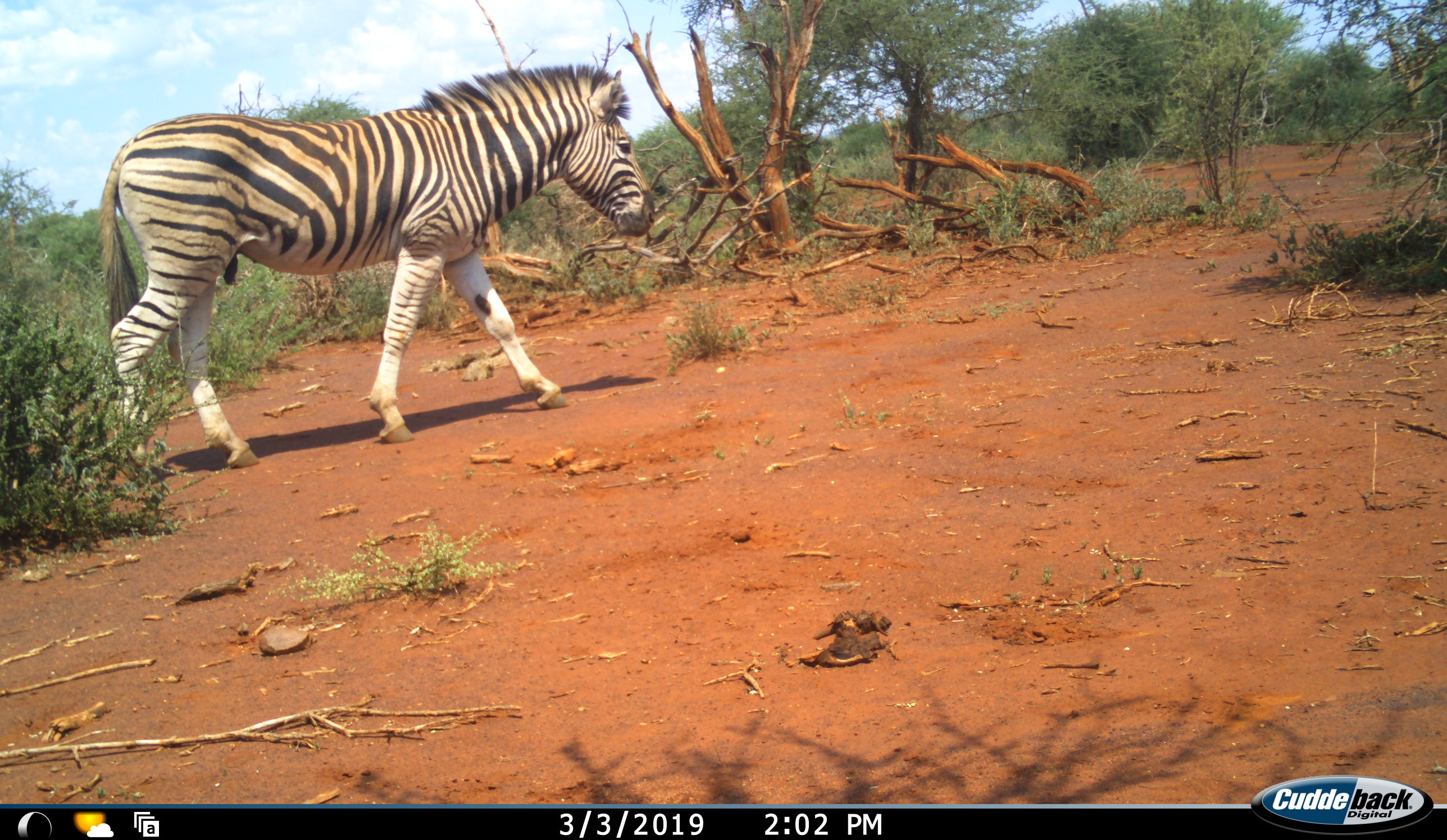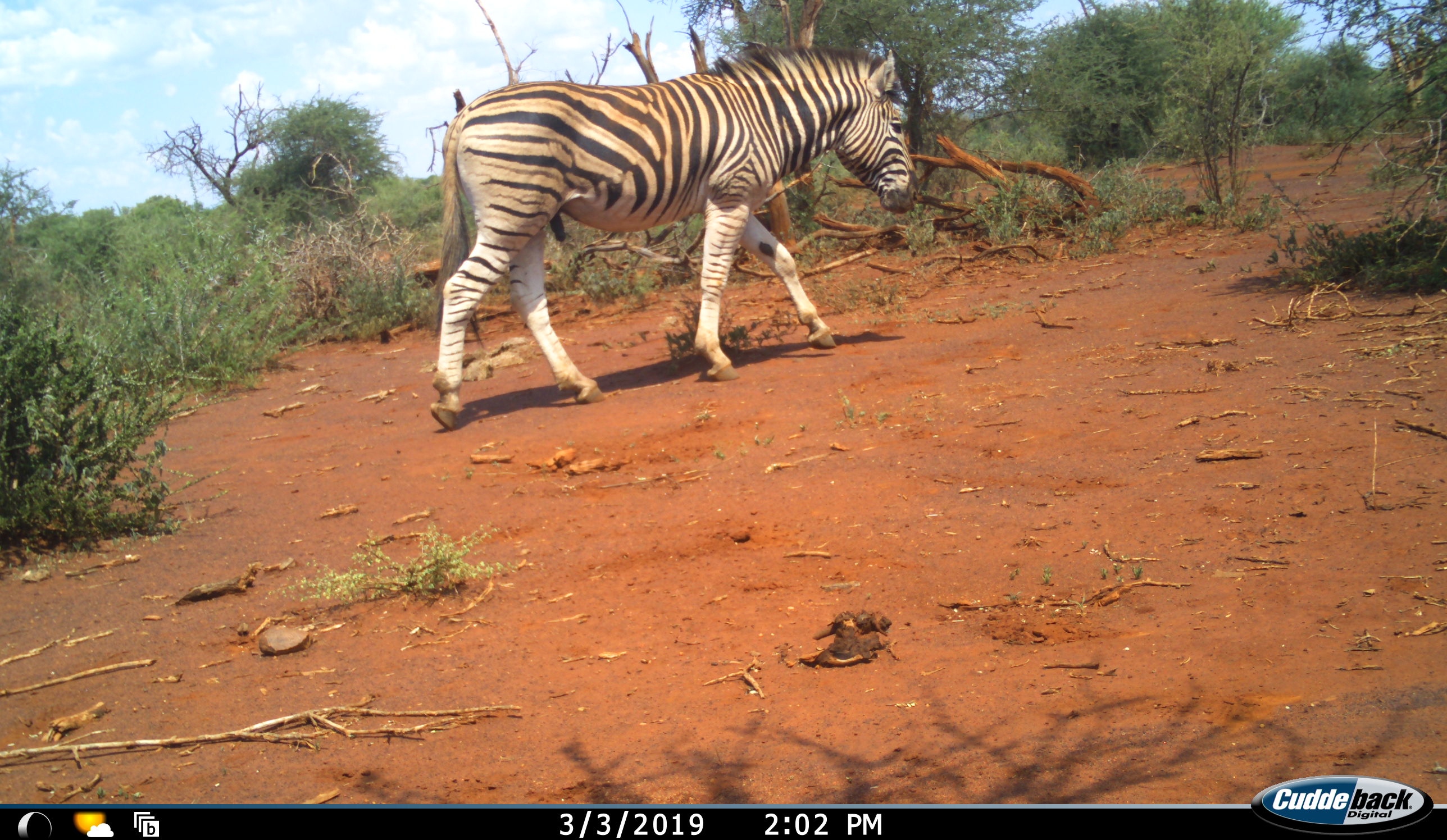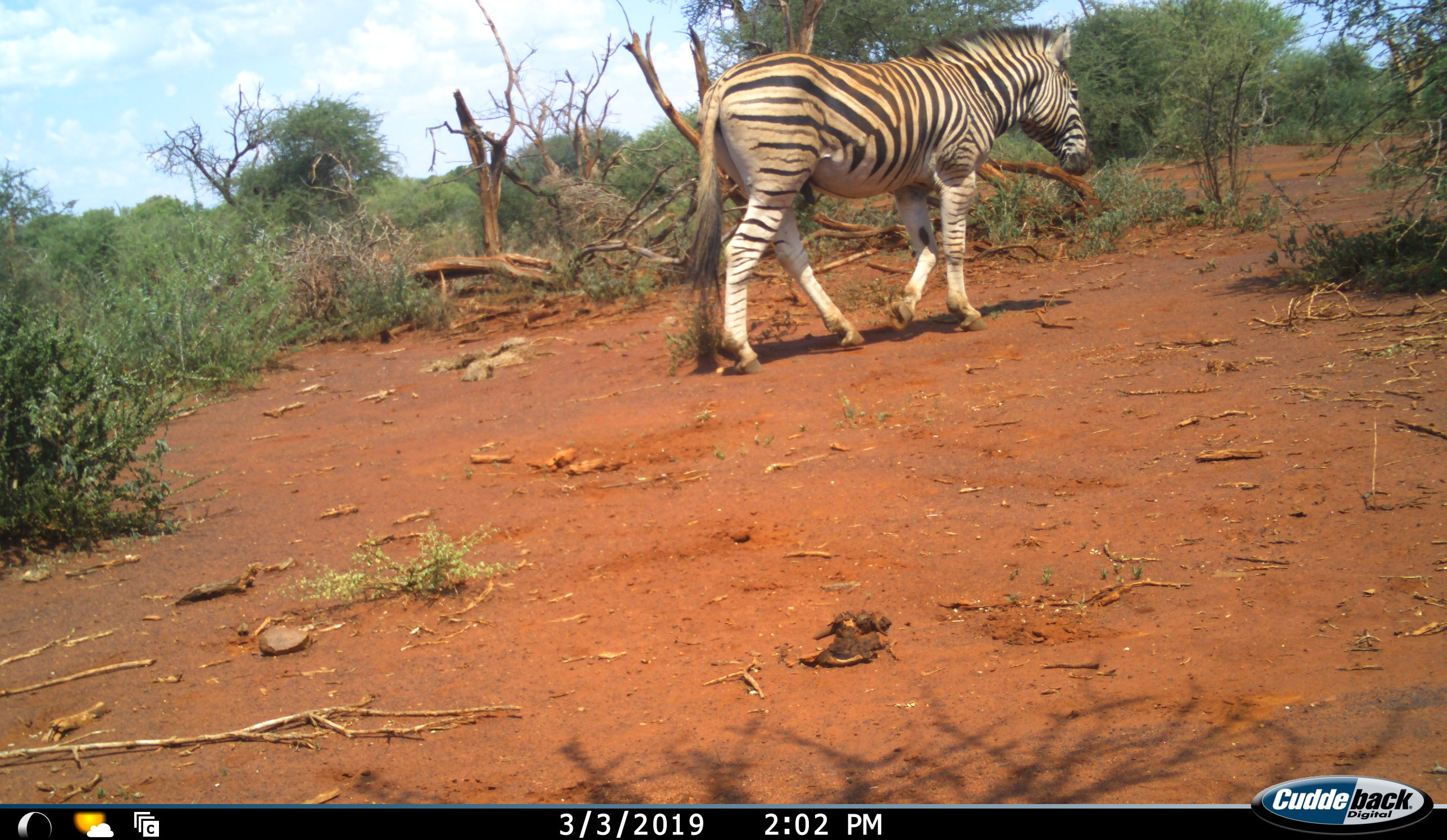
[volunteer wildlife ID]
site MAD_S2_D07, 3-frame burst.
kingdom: Animalia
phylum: Chordata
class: Mammalia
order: Perissodactyla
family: Equidae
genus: Equus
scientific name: Equus quagga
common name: plains zebra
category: zebraplains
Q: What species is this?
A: Zebraplains (plains zebra) (Equus quagga).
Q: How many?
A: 1.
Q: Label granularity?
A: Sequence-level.